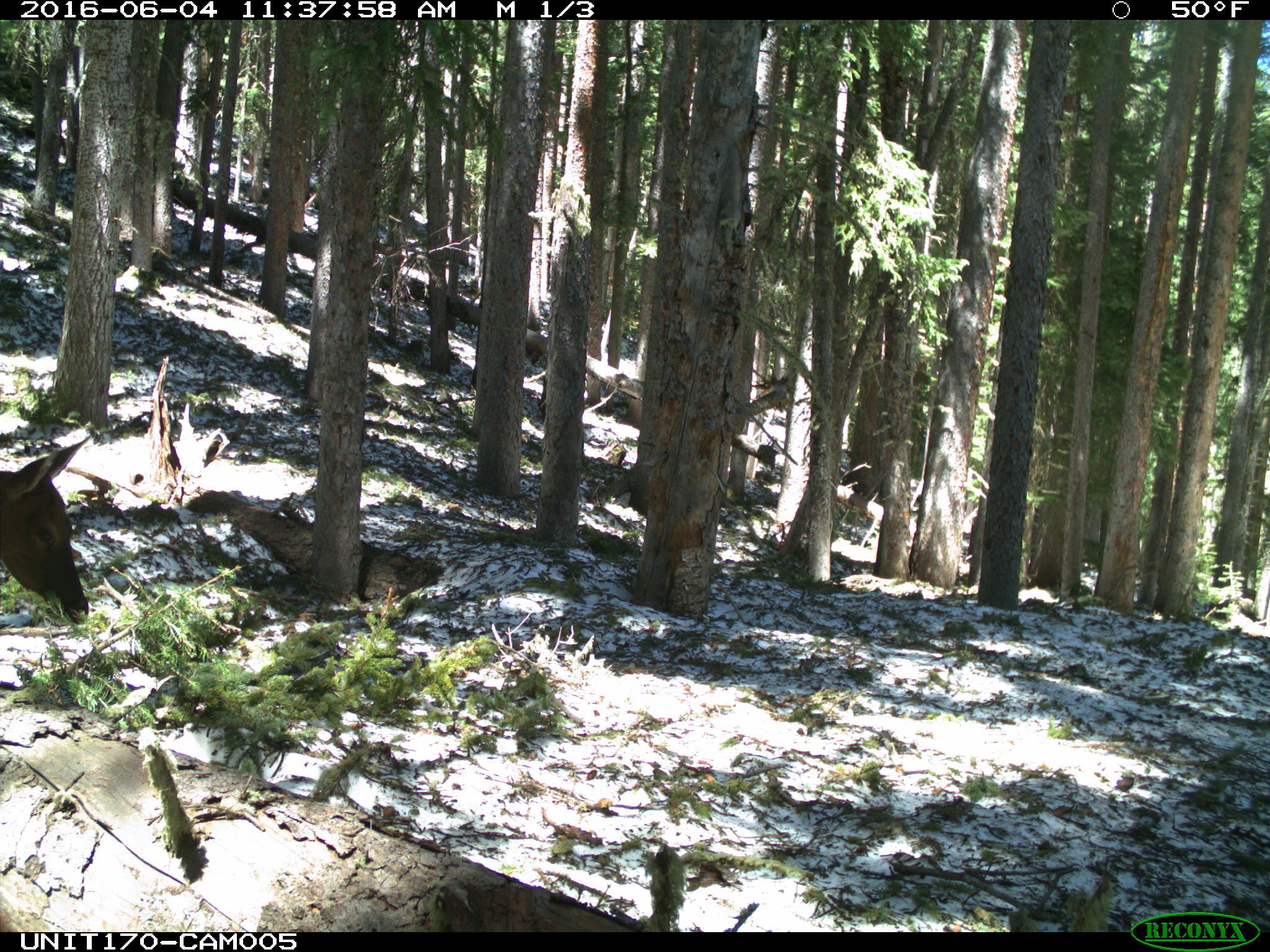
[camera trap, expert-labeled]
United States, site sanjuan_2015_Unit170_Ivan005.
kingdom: Animalia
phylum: Chordata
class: Mammalia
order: Artiodactyla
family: Cervidae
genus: Cervus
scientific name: Cervus elaphus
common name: red deer